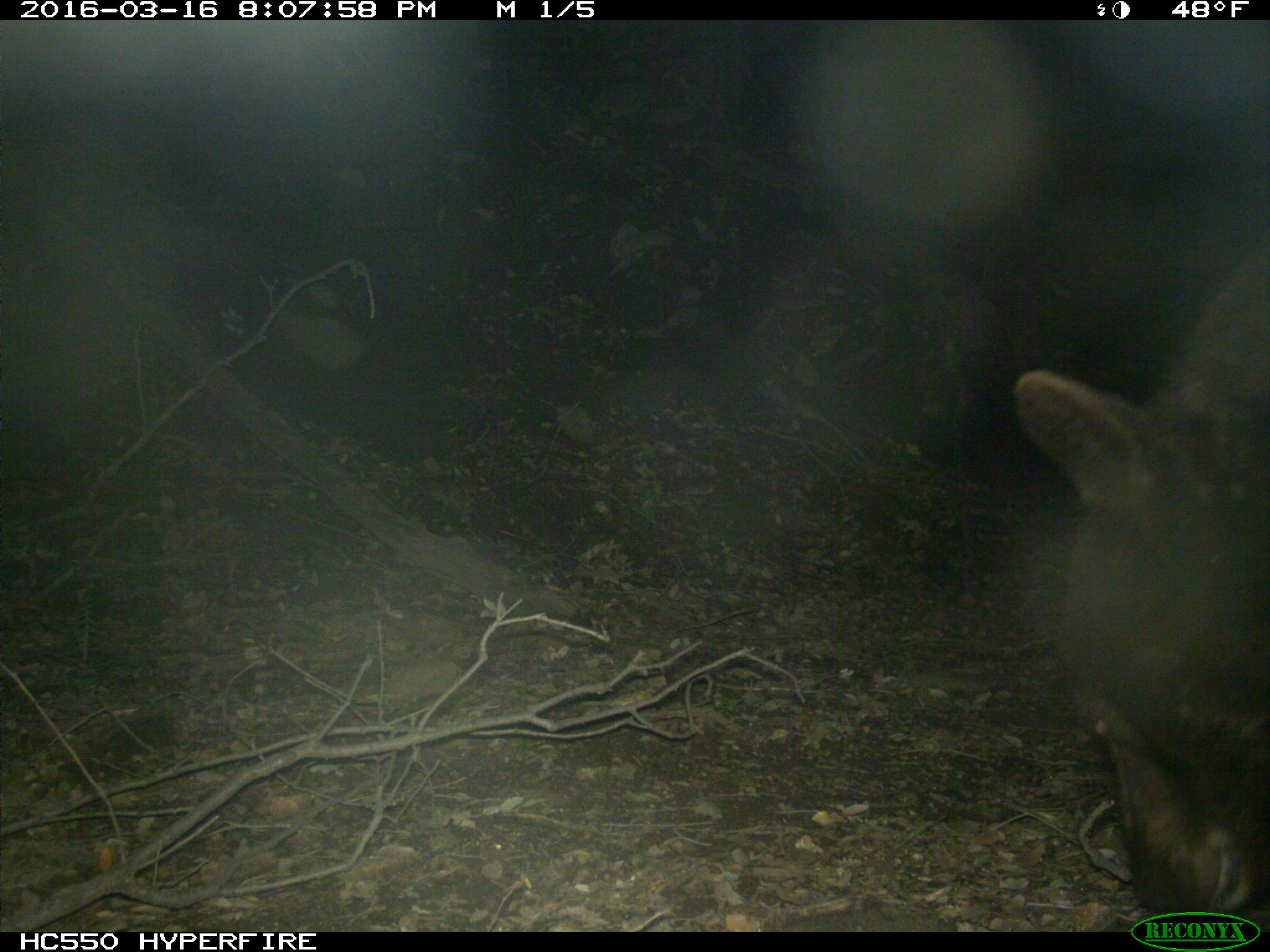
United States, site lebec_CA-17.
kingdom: Animalia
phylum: Chordata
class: Mammalia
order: Carnivora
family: Ursidae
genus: Ursus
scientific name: Ursus americanus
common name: american black bear